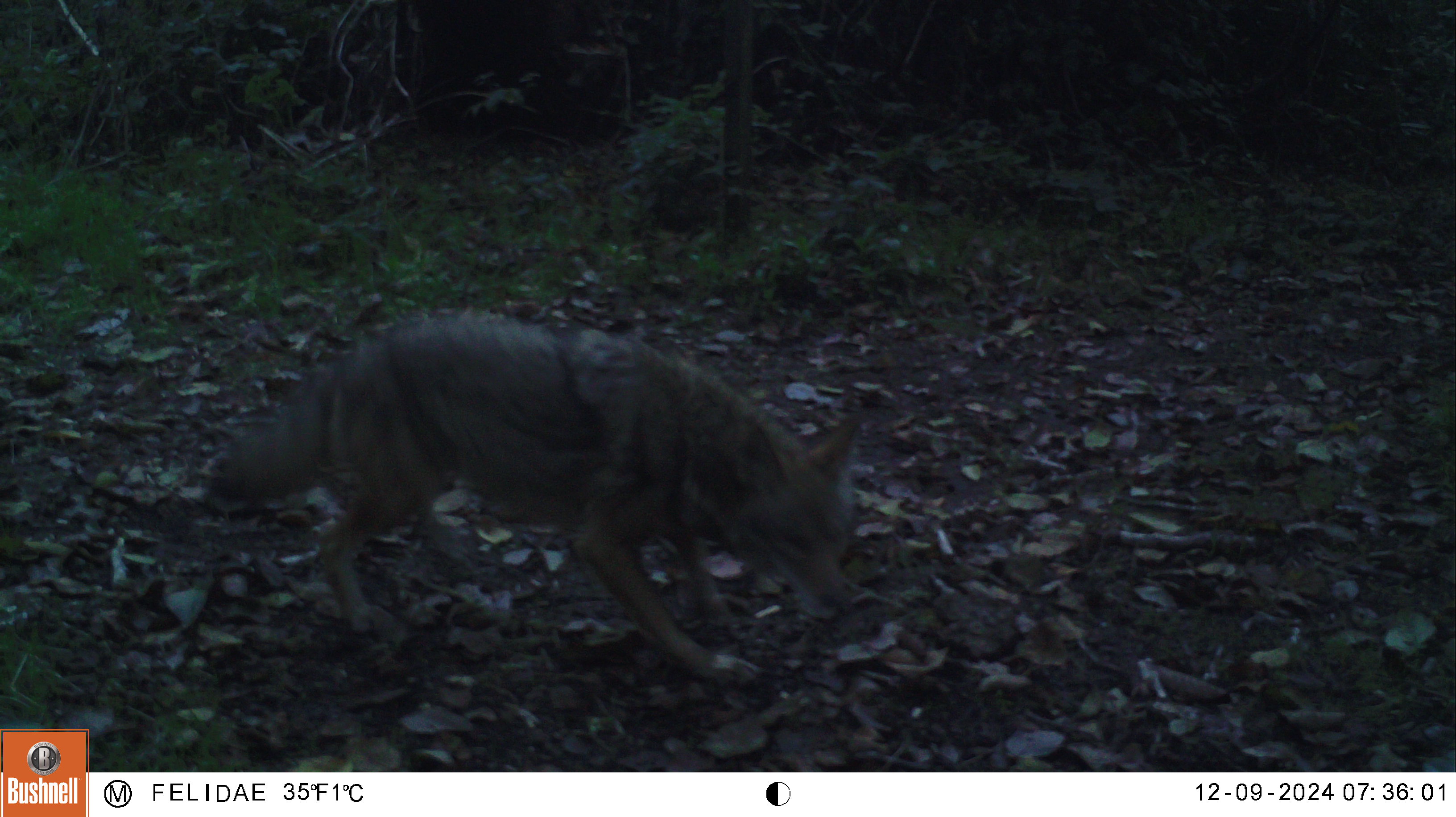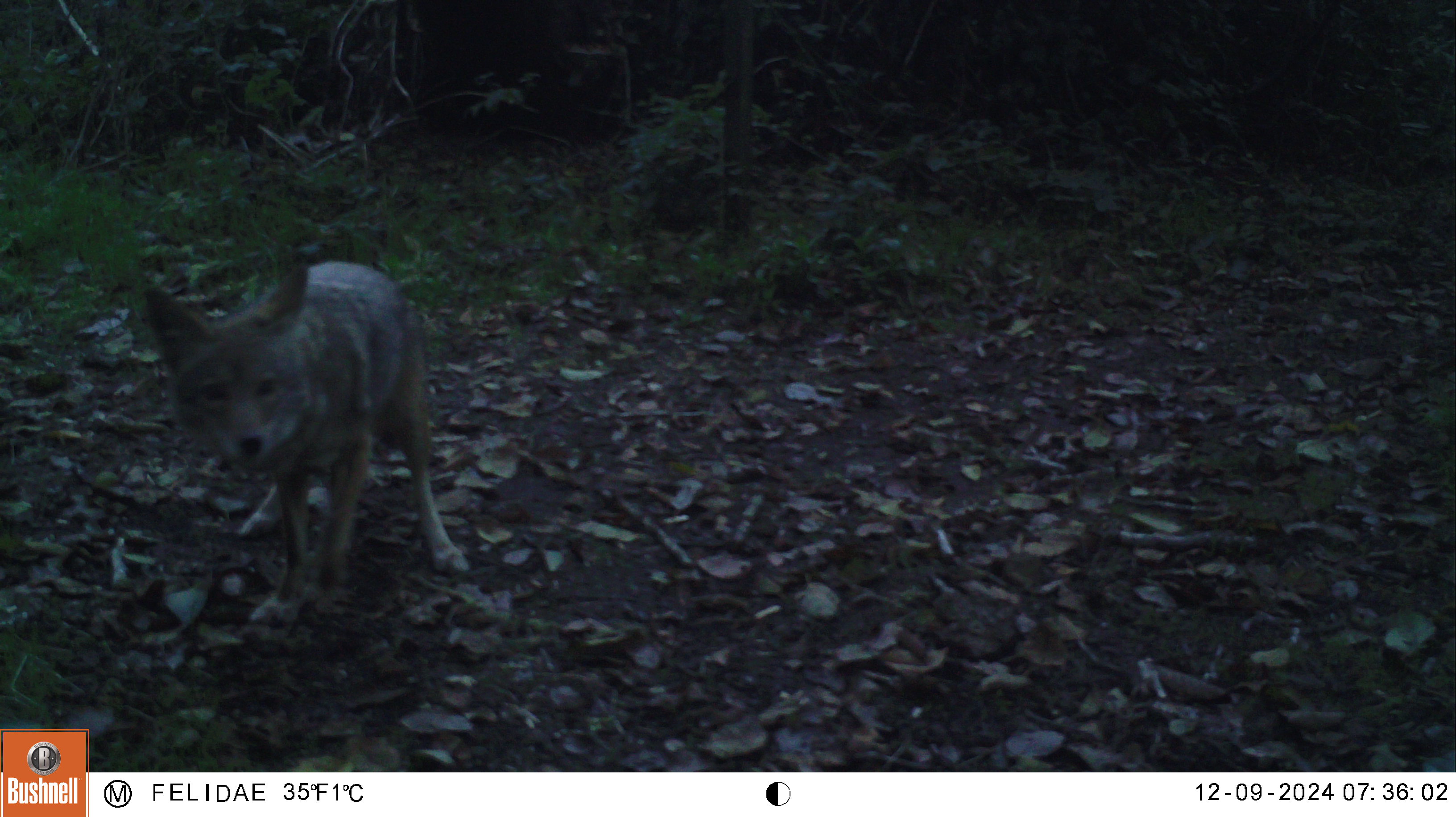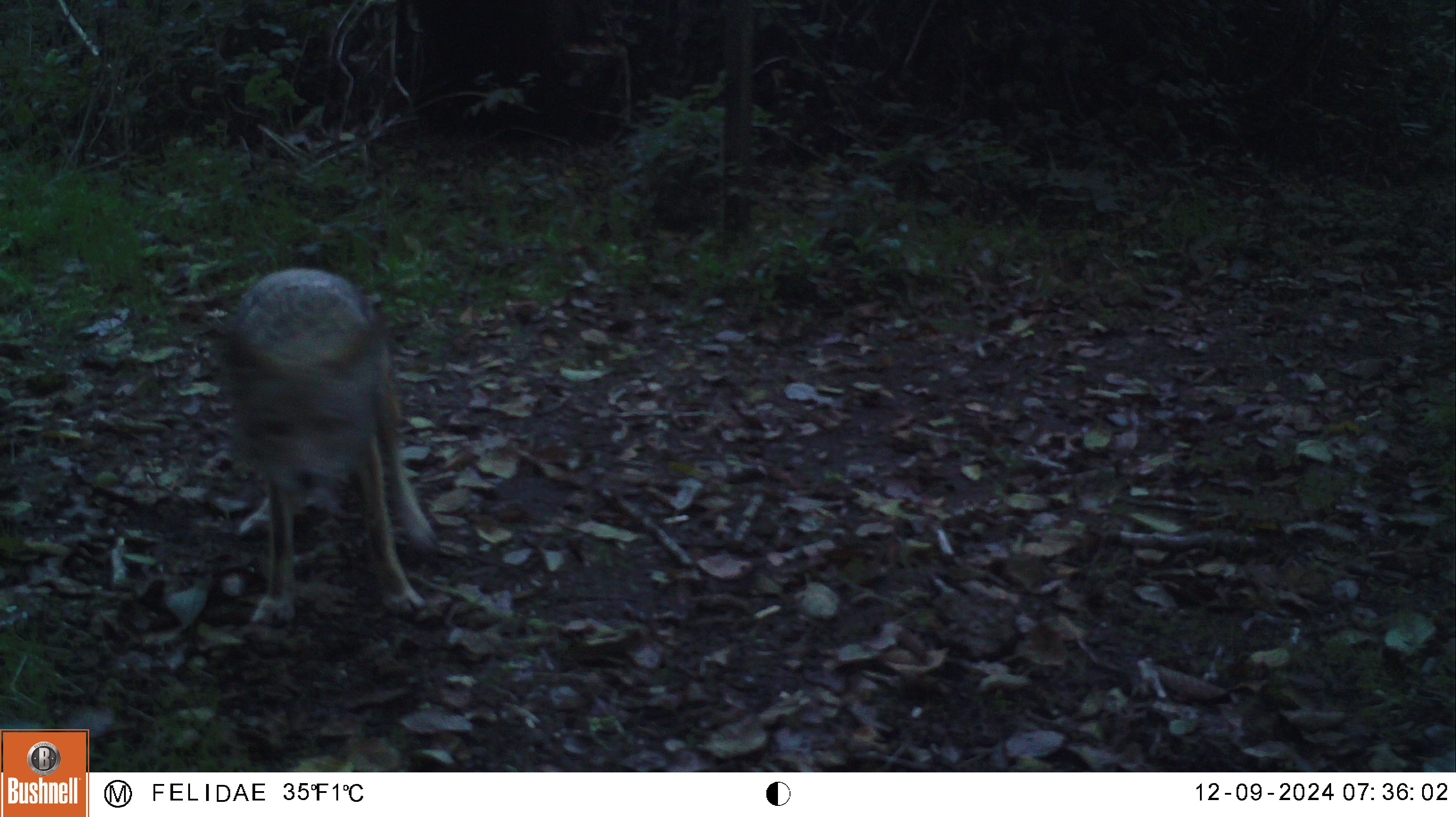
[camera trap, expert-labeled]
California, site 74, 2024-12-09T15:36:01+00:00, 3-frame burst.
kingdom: Animalia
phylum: Chordata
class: Mammalia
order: Carnivora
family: Canidae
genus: Canis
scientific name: Canis latrans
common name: coyote